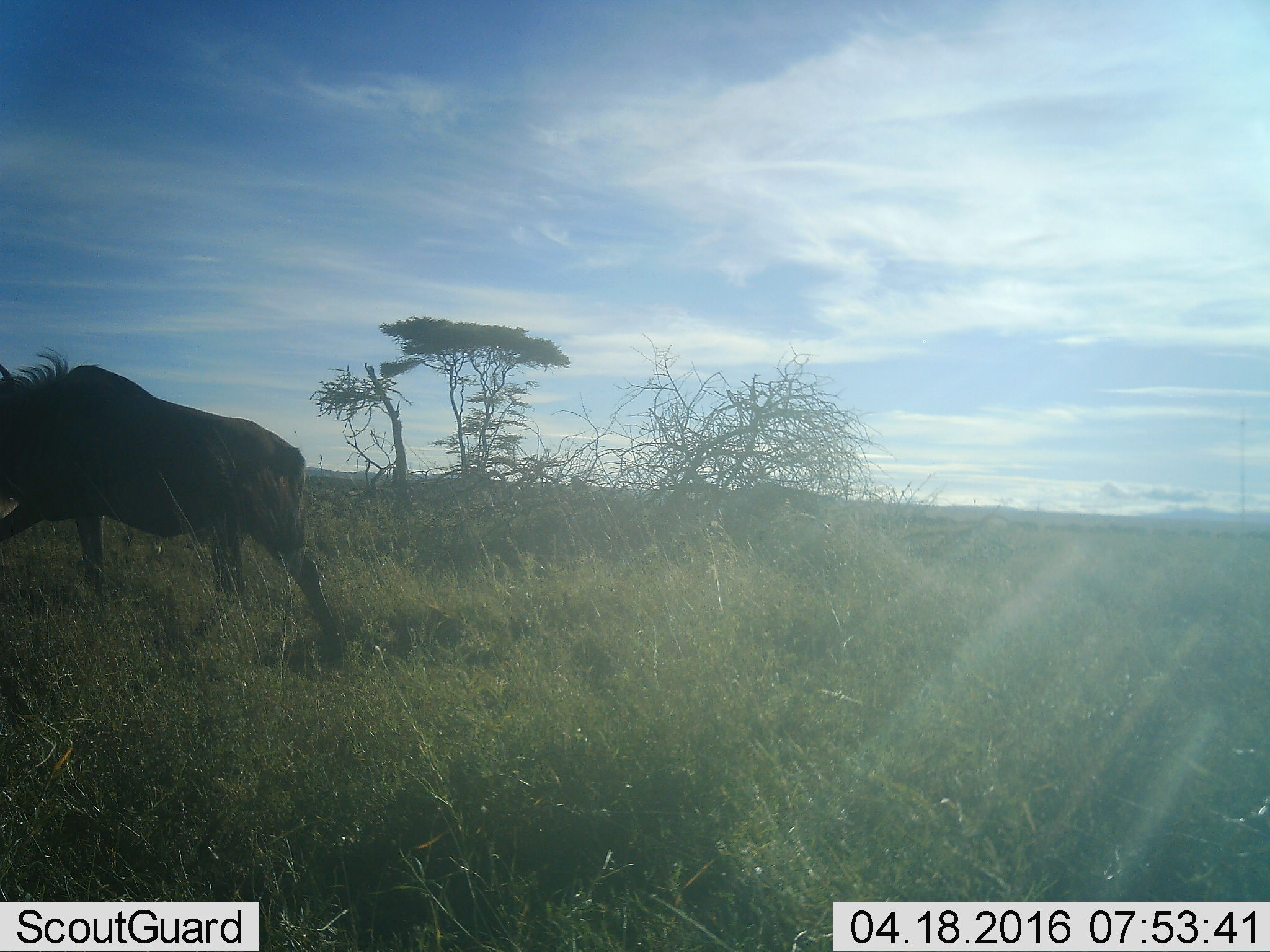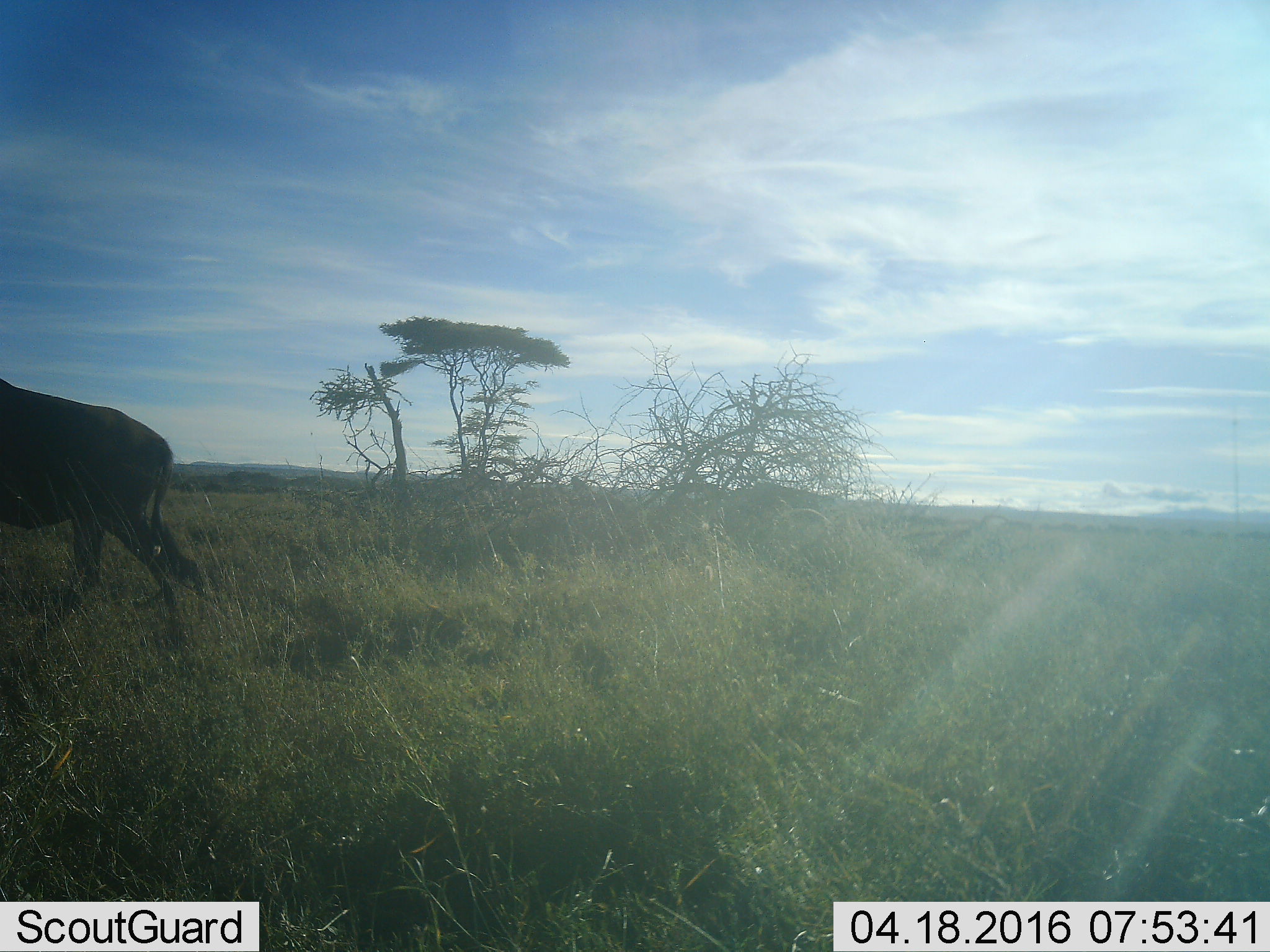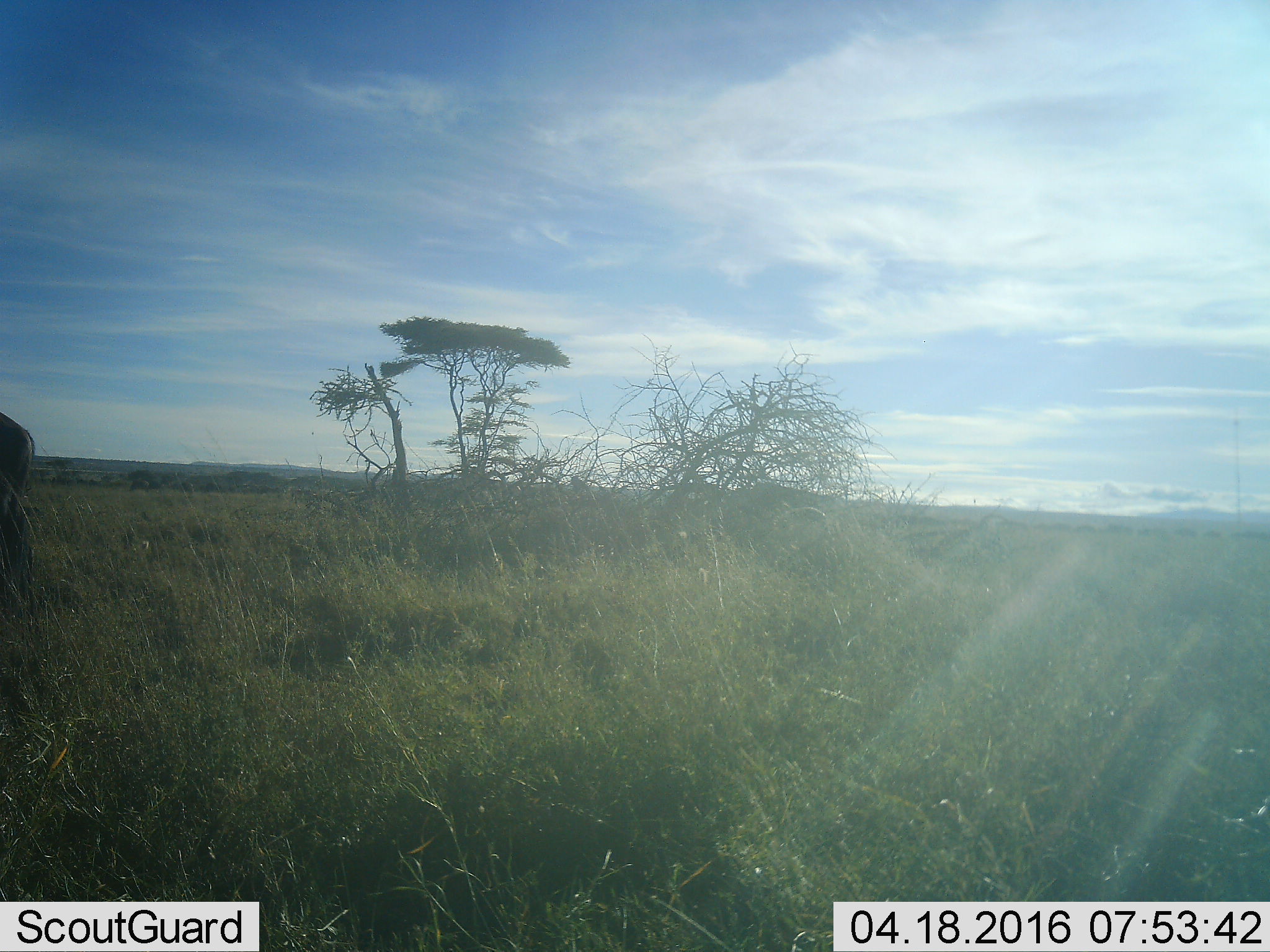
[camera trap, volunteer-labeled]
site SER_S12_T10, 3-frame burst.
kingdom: Animalia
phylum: Chordata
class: Mammalia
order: Artiodactyla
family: Bovidae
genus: Connochaetes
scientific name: Connochaetes taurinus taurinus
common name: blue wildebeest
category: wildebeestblue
Wildebeestblue (blue wildebeest) (Connochaetes taurinus taurinus), count 1. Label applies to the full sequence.